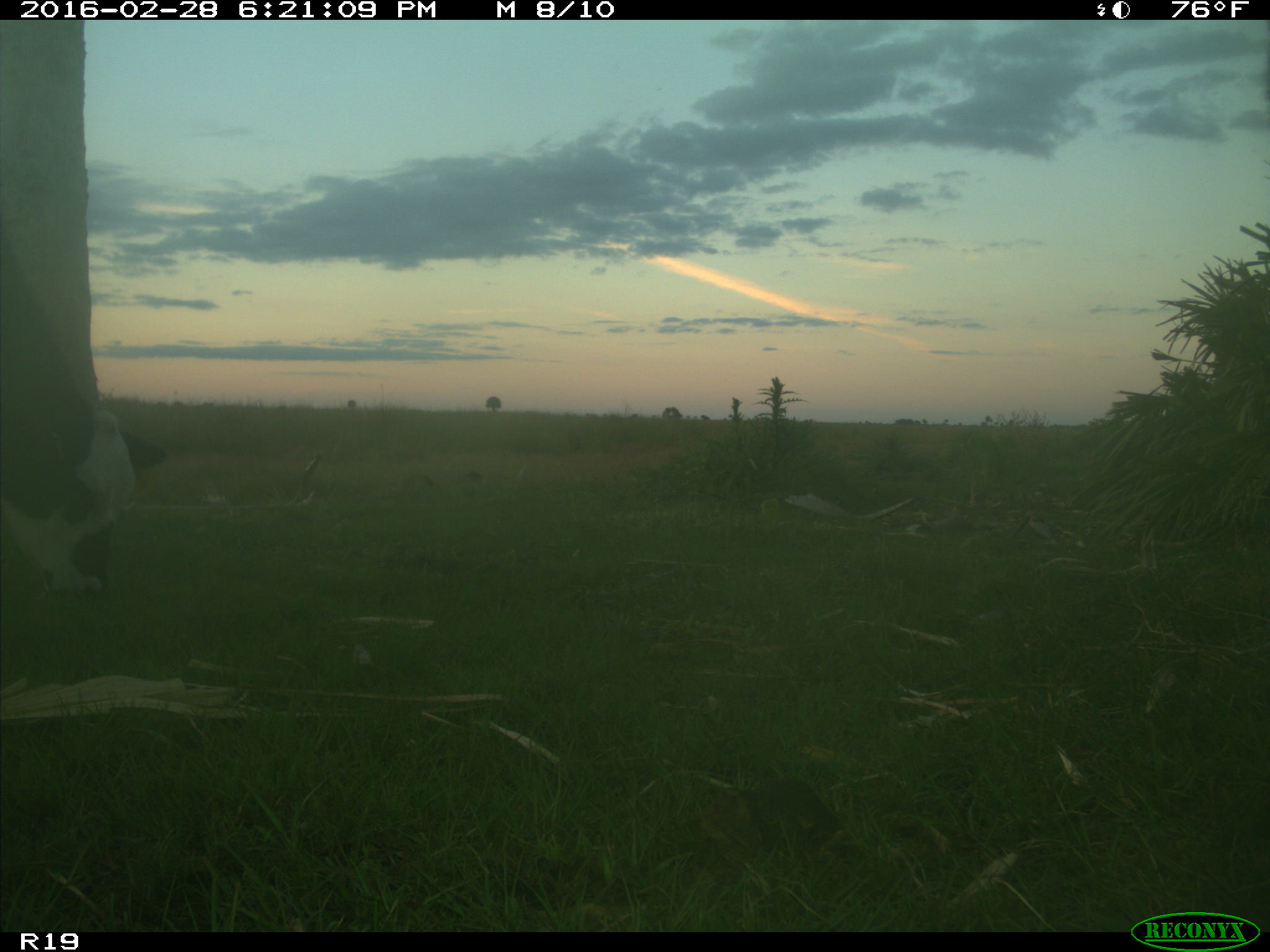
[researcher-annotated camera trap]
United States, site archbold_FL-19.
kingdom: Animalia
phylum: Chordata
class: Mammalia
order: Artiodactyla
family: Bovidae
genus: Bos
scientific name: Bos taurus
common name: domestic cow